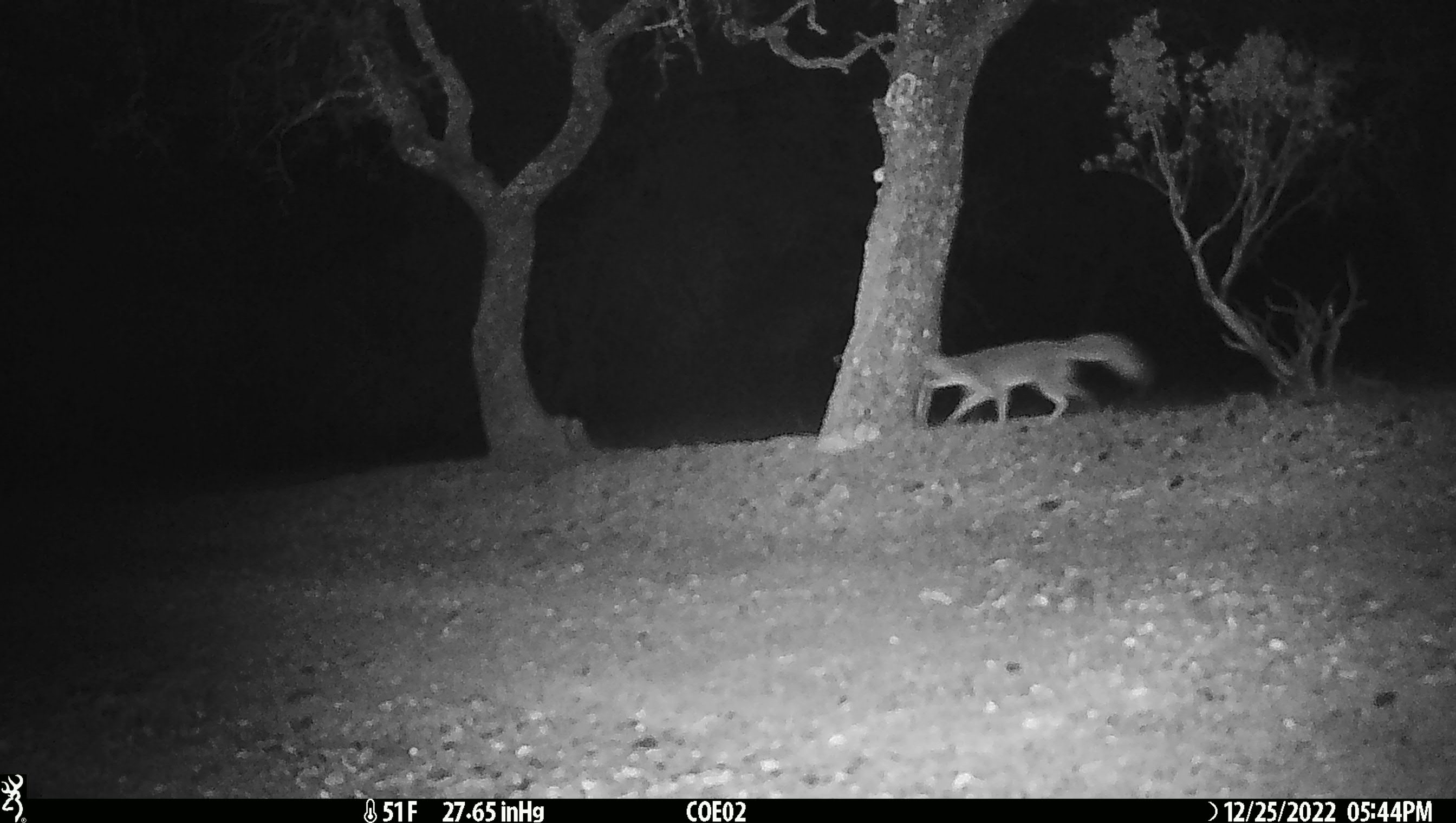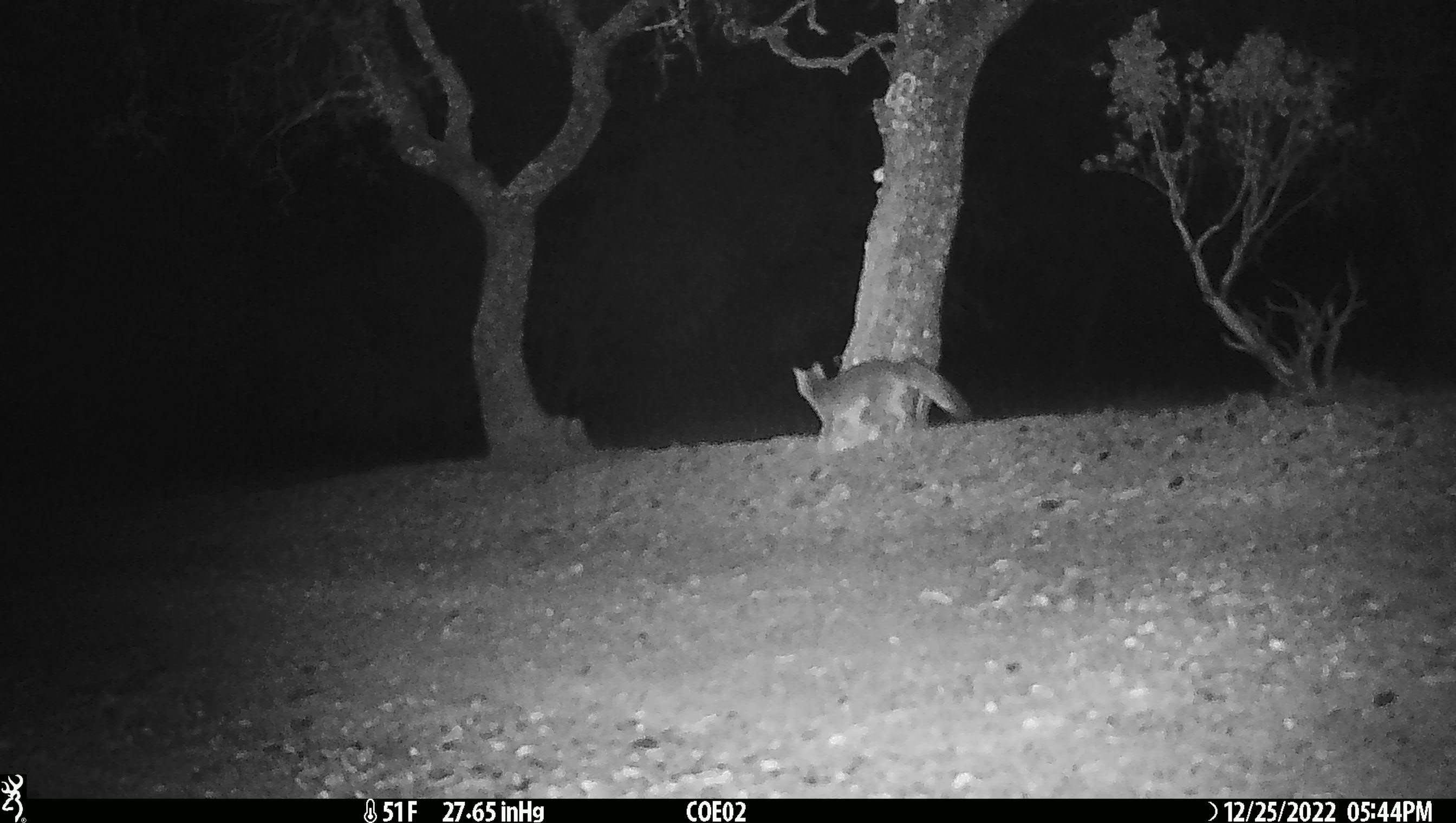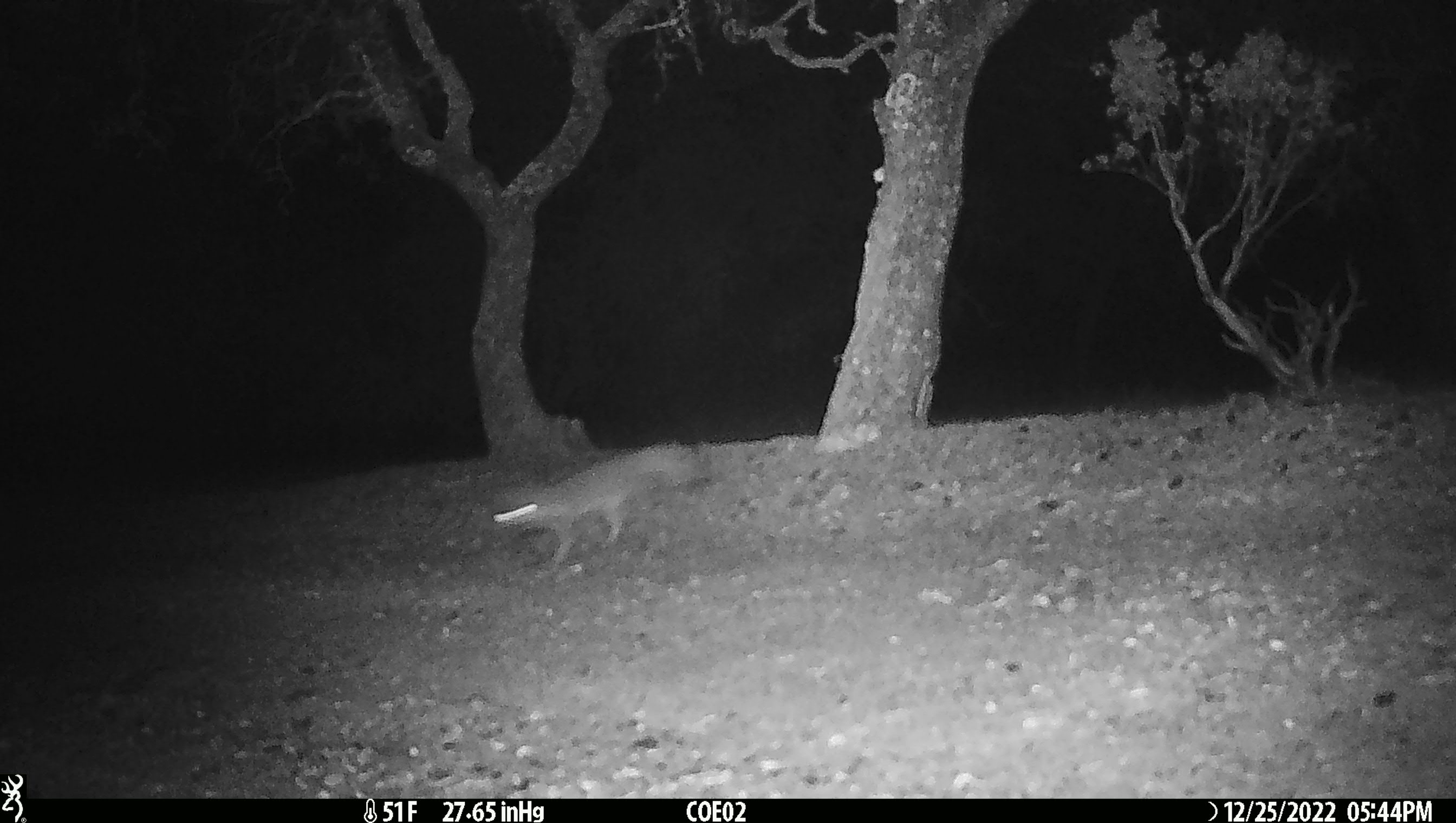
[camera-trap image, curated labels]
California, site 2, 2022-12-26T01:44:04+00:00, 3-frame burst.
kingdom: Animalia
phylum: Chordata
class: Mammalia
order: Carnivora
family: Canidae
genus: Urocyon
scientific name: Urocyon cinereoargenteus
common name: gray fox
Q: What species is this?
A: Gray fox (Urocyon cinereoargenteus).